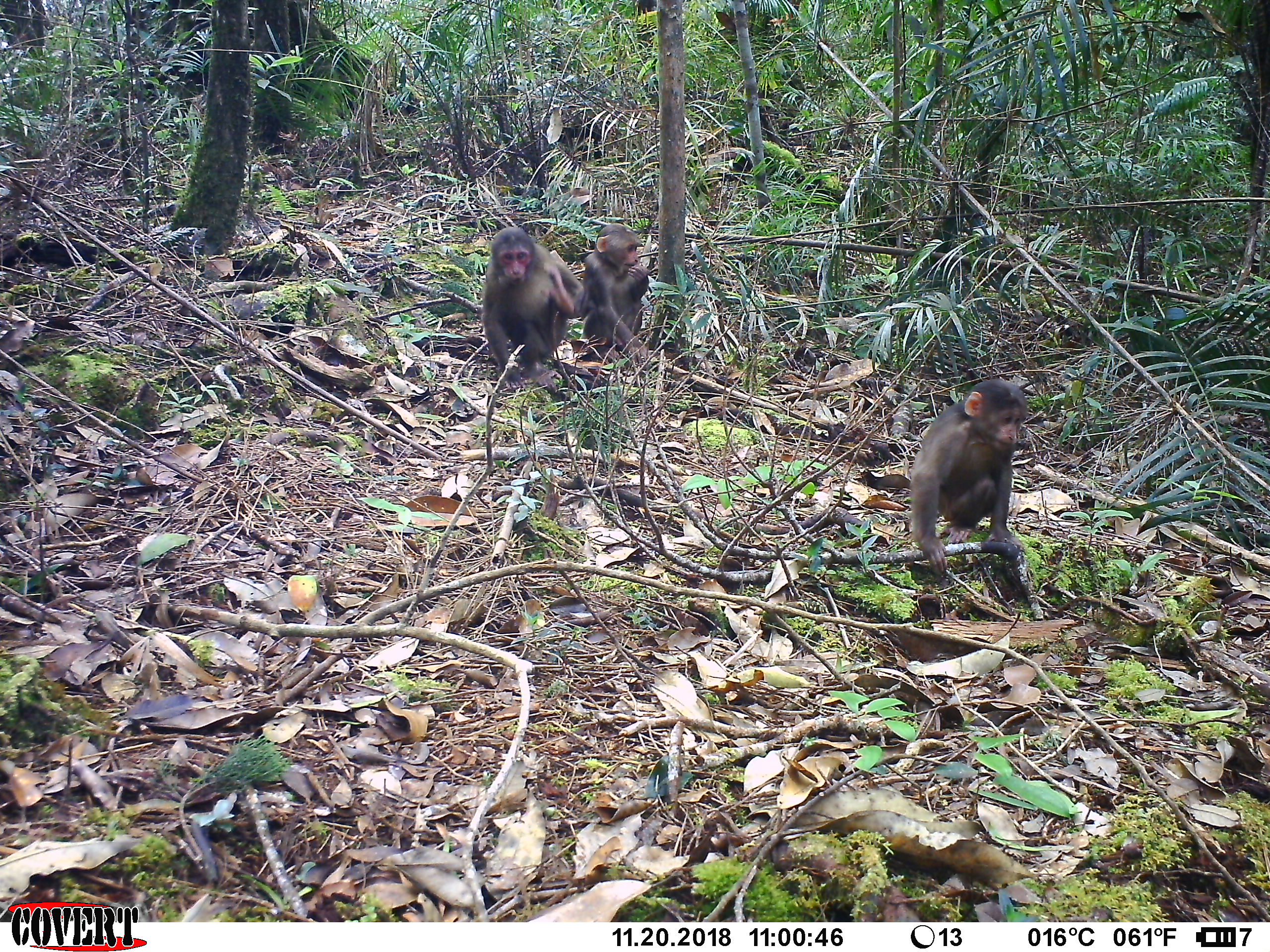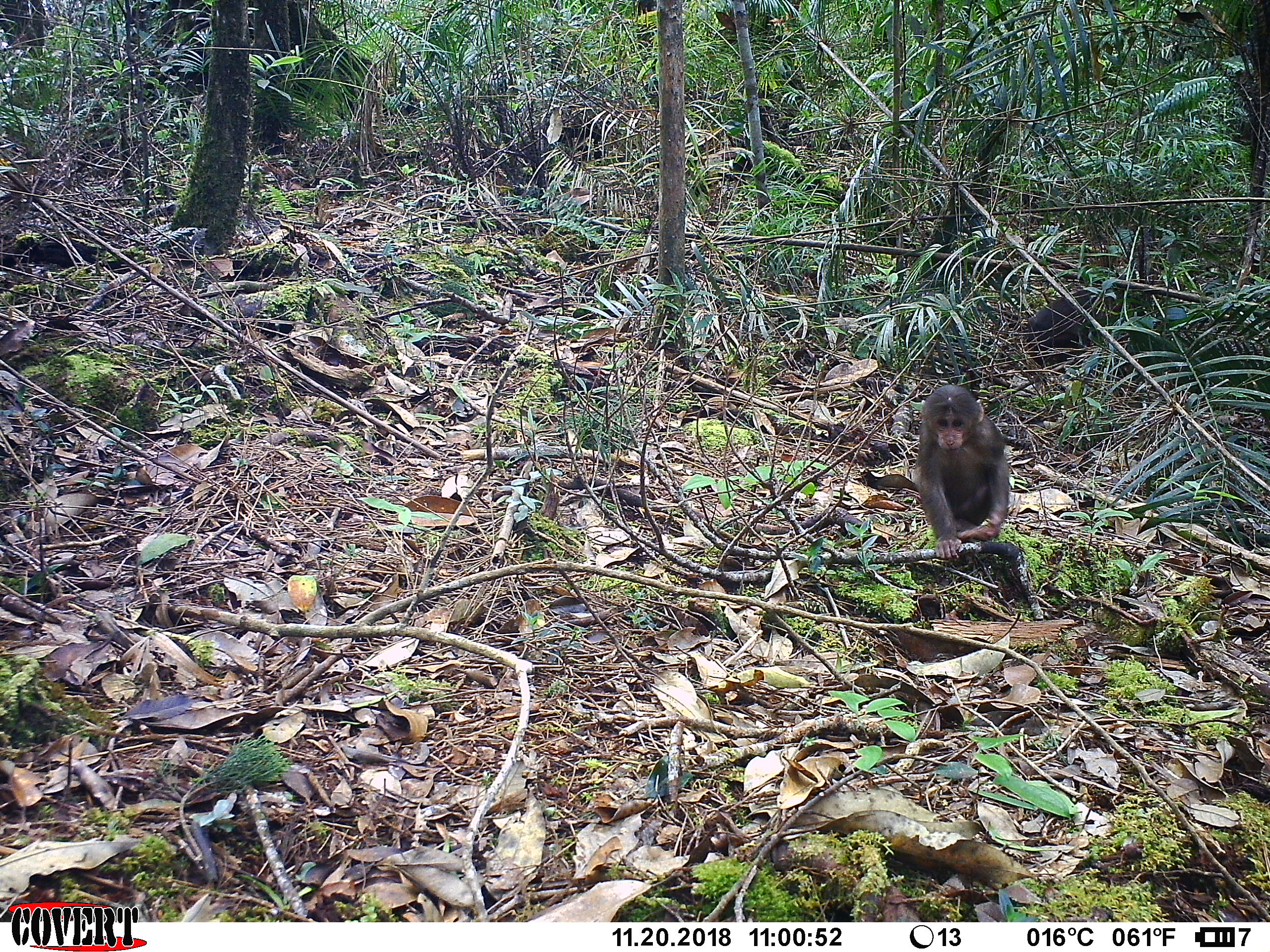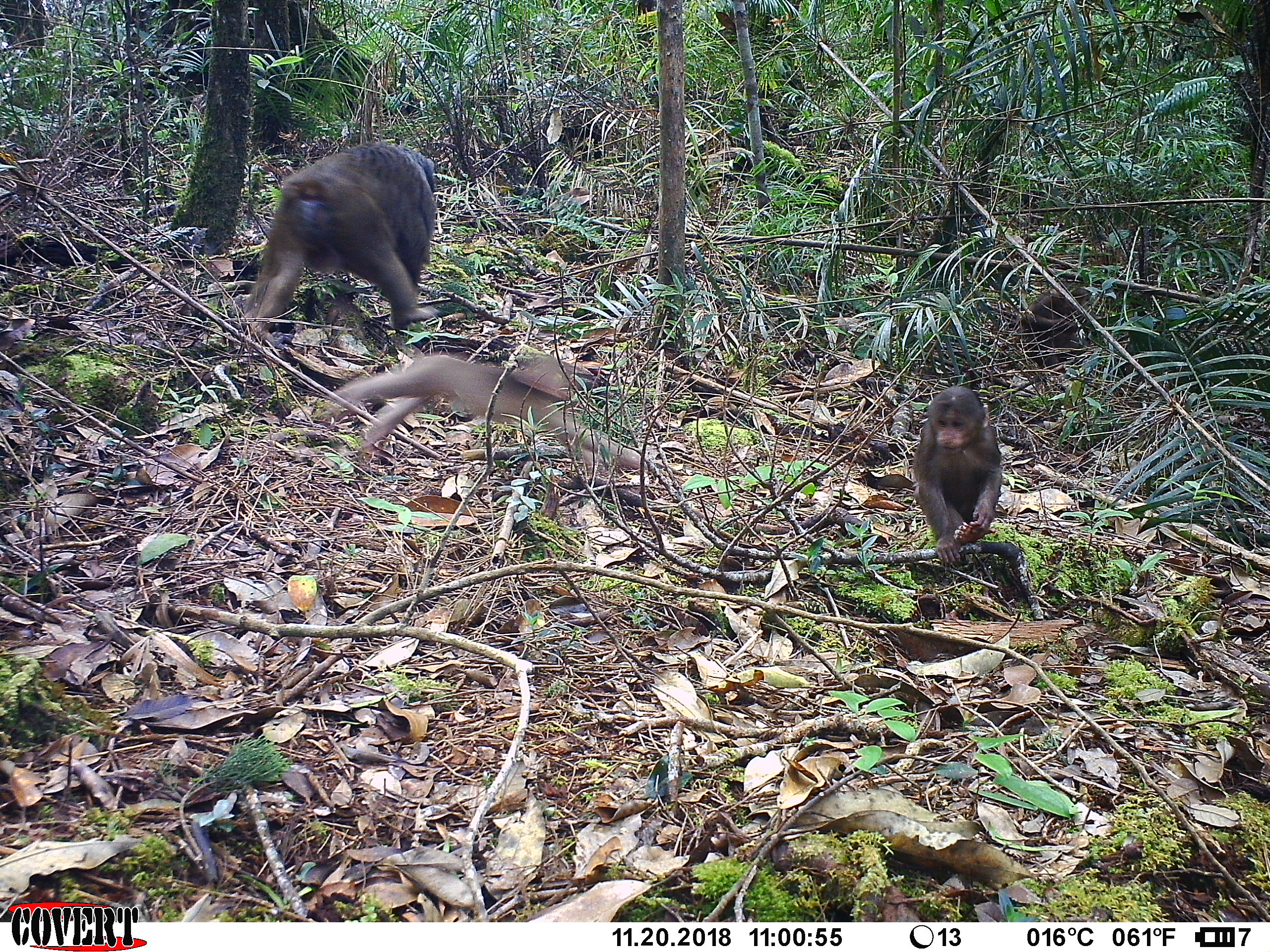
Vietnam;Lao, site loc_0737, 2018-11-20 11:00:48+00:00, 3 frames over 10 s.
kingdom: Animalia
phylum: Chordata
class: Mammalia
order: Primates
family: Cercopithecidae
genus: Macaca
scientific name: Macaca arctoides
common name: stump-tailed macaque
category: stump tailed macaque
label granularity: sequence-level